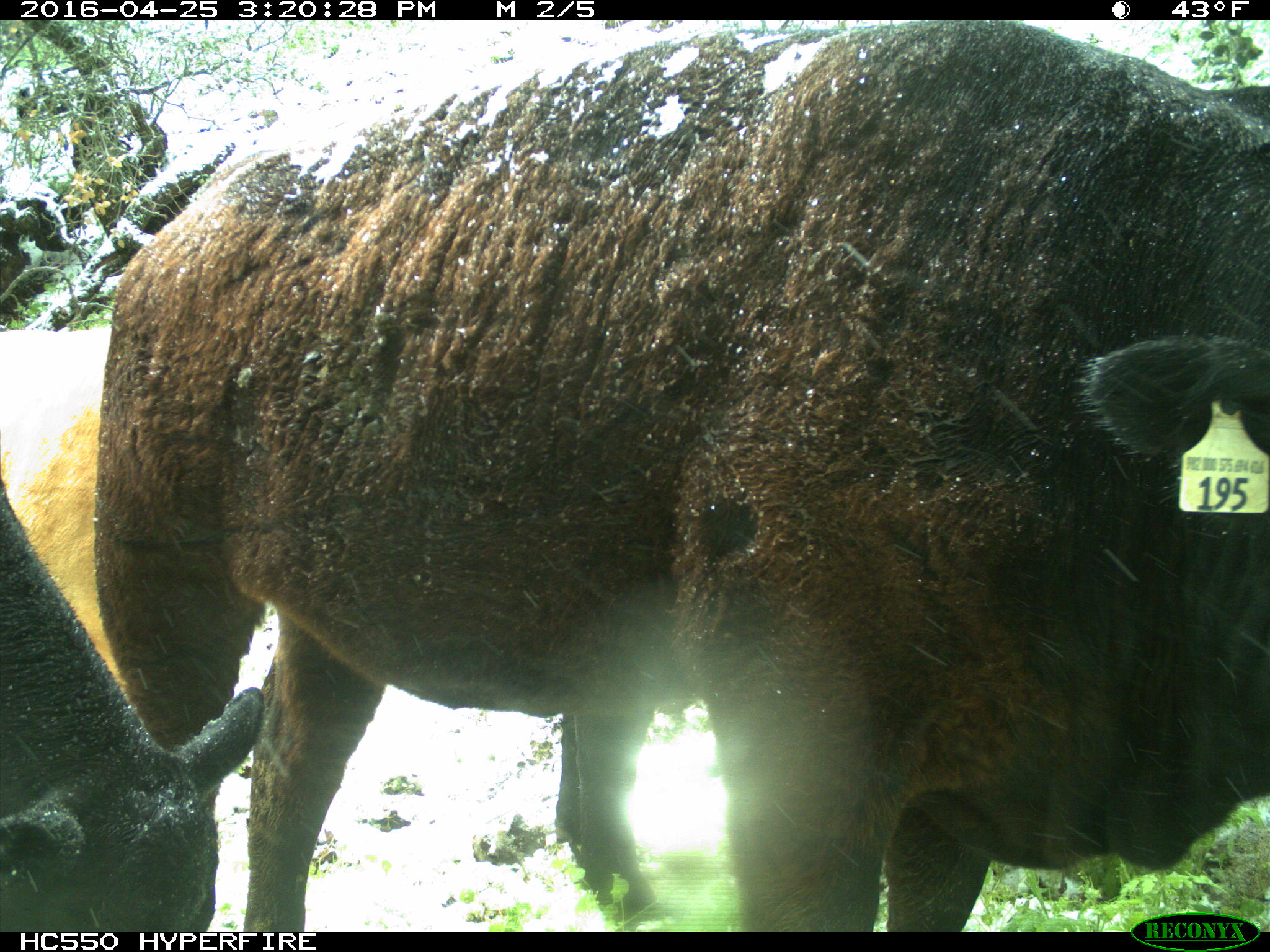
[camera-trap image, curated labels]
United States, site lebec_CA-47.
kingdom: Animalia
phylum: Chordata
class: Mammalia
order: Artiodactyla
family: Bovidae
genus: Bos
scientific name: Bos taurus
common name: domestic cow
Bos taurus (domestic cow).